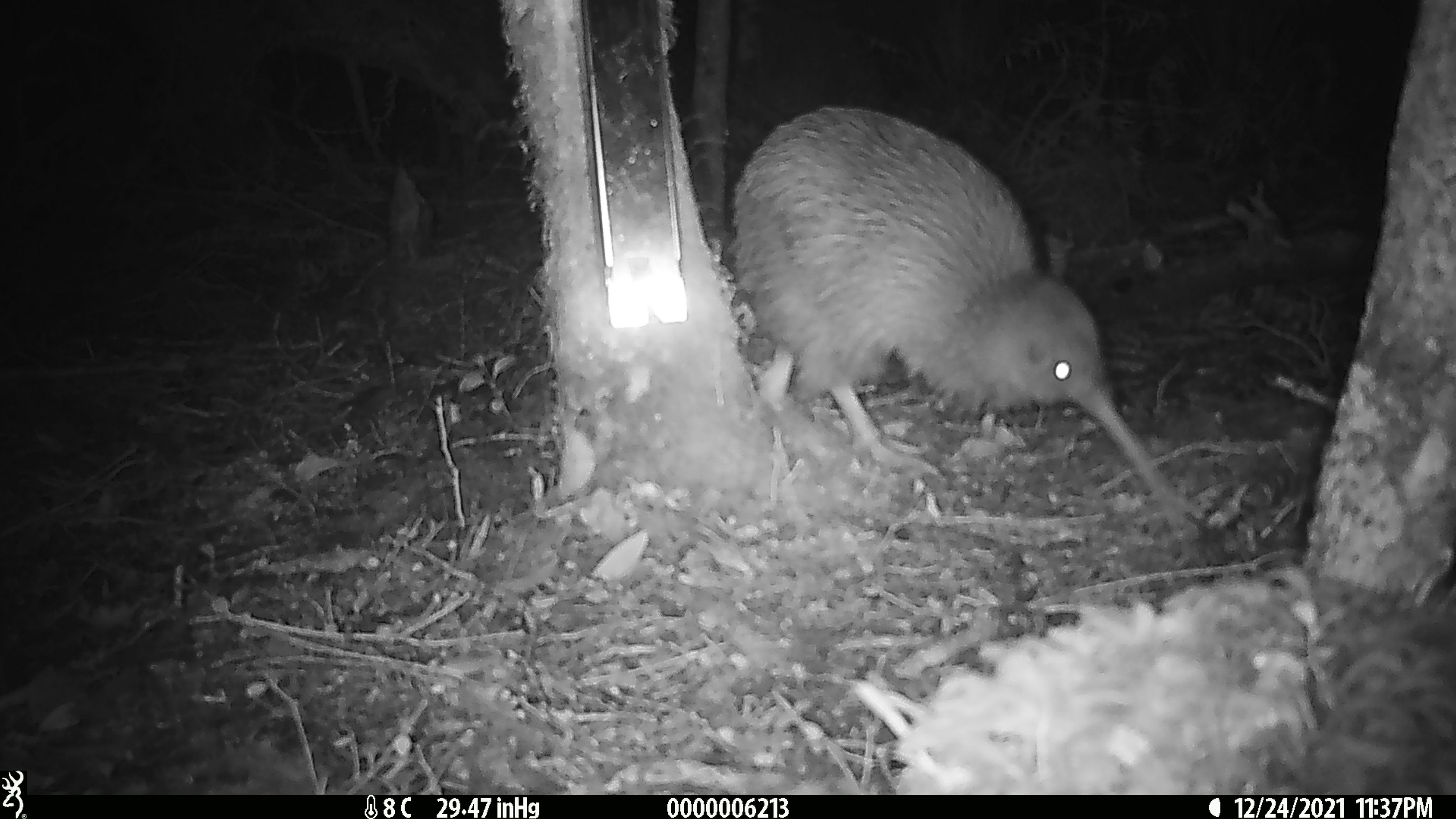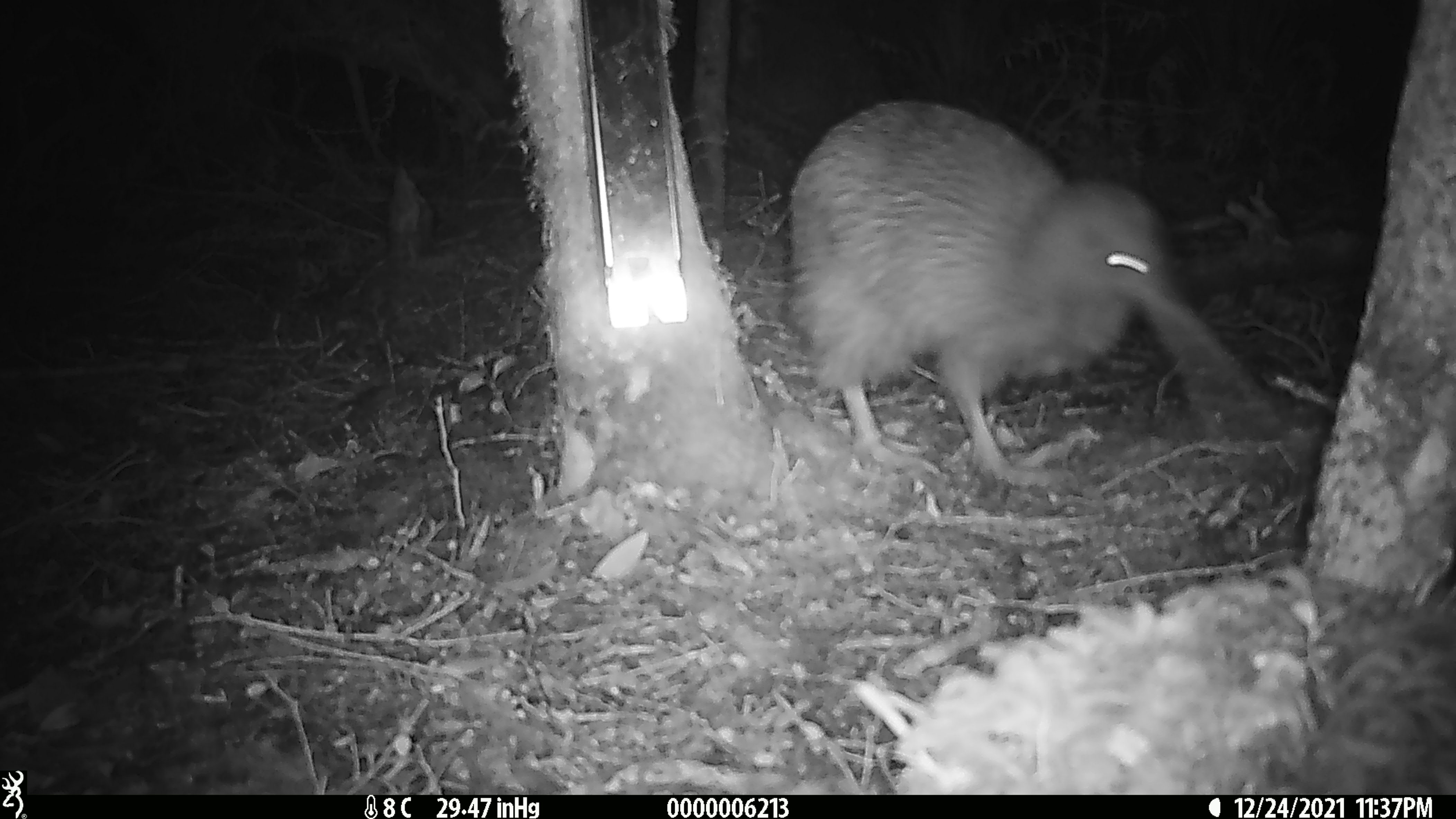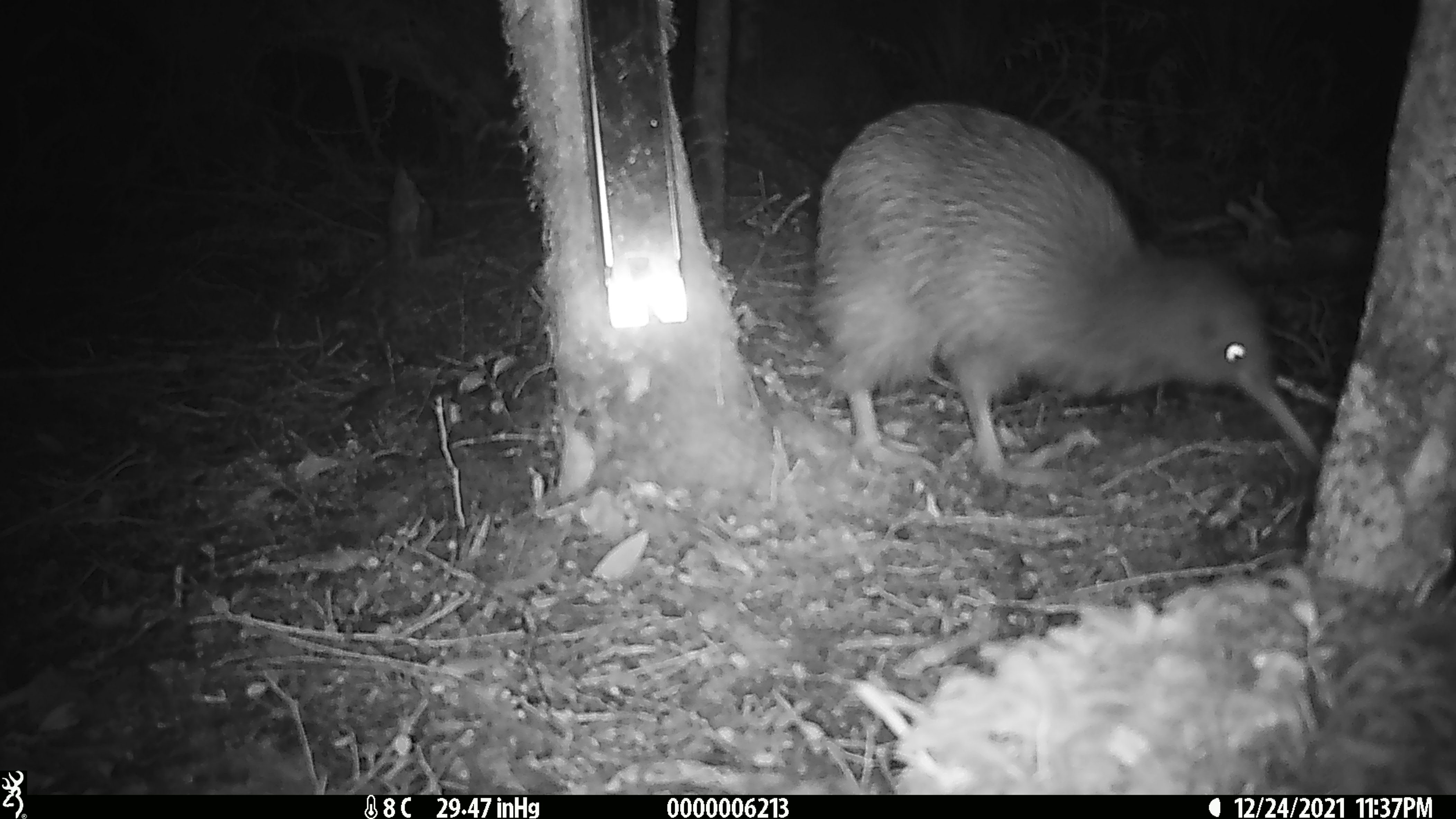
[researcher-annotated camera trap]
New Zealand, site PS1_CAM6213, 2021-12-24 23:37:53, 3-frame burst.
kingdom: Animalia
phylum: Chordata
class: Aves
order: Apterygiformes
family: Apterygidae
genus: Apteryx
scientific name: Apteryx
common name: kiwi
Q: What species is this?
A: Kiwi (Apteryx).